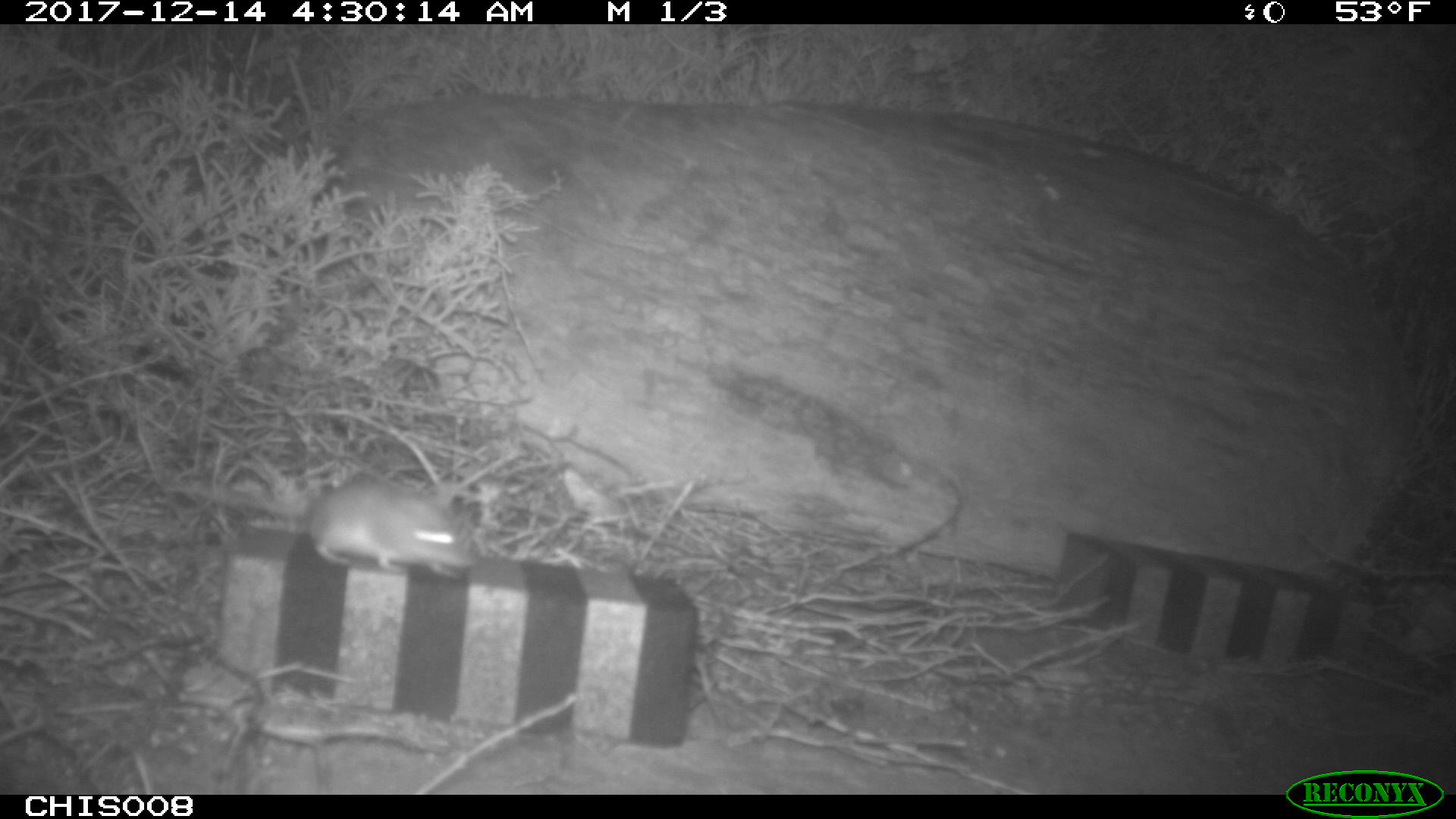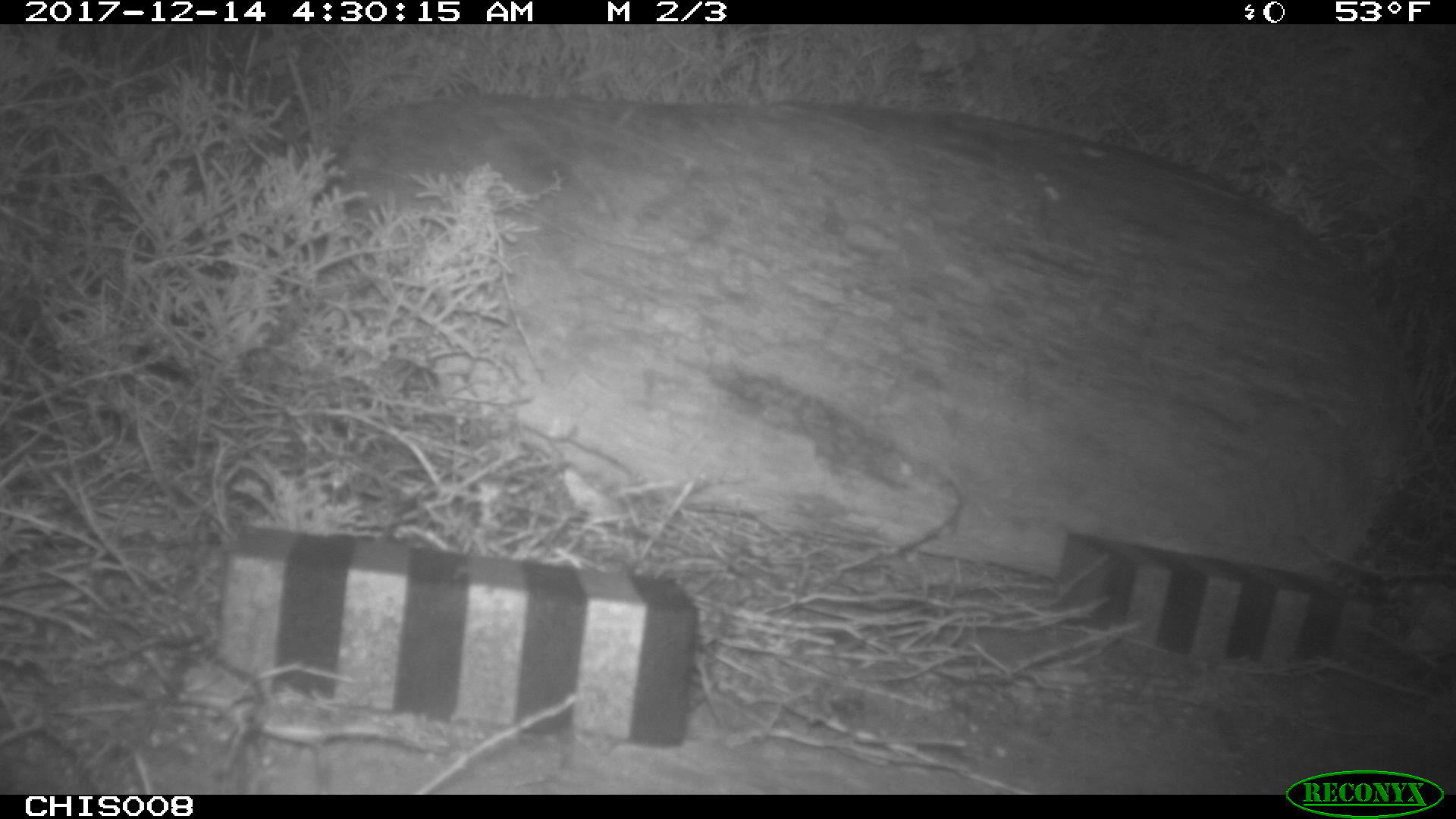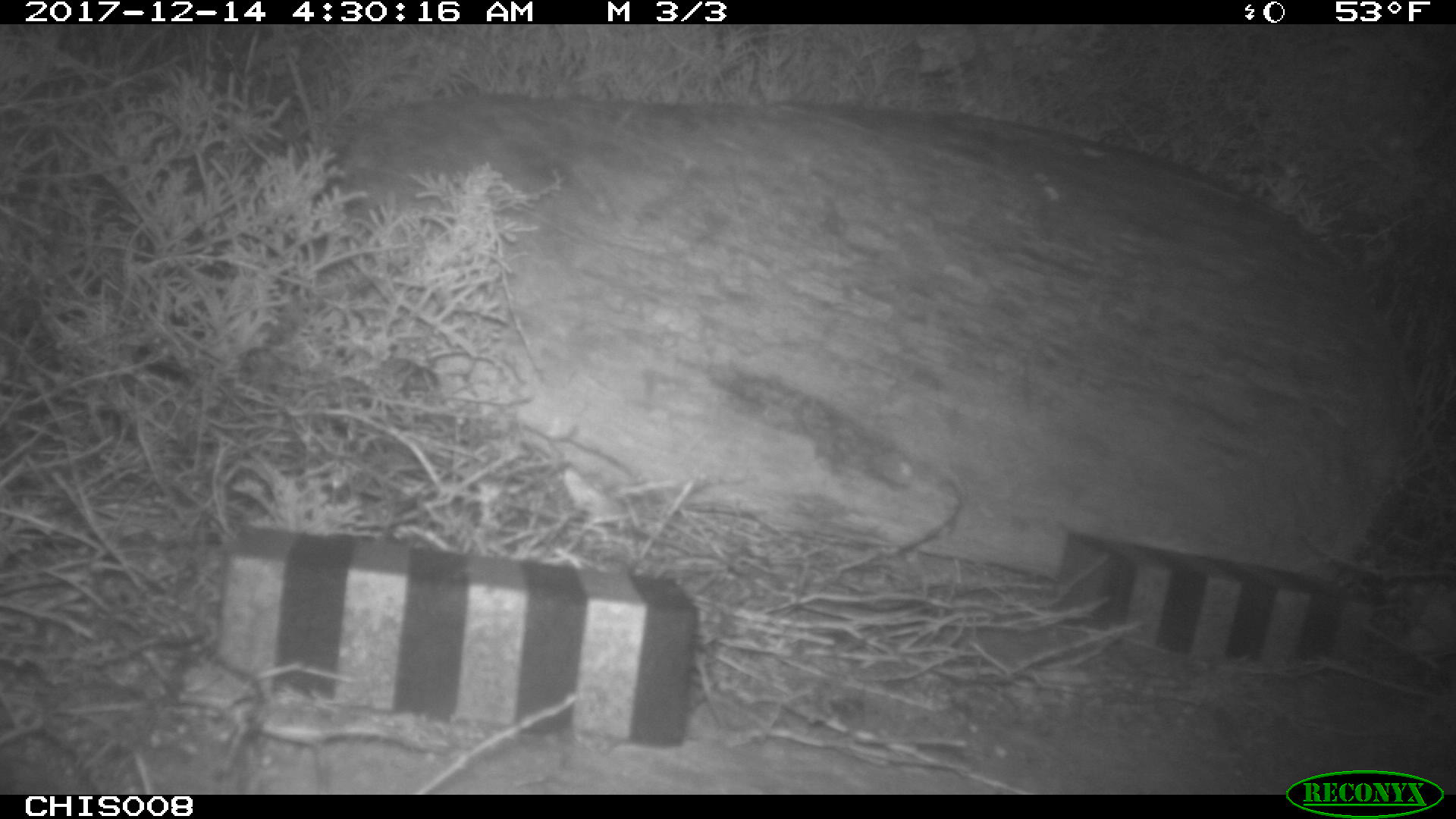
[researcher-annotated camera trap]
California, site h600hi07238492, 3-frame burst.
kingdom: Animalia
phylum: Chordata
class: Mammalia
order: Rodentia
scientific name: Rodentia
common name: rodent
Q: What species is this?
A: Rodent (Rodentia).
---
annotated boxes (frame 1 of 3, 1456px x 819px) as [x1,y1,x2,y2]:
rodent: [162,477,476,577]